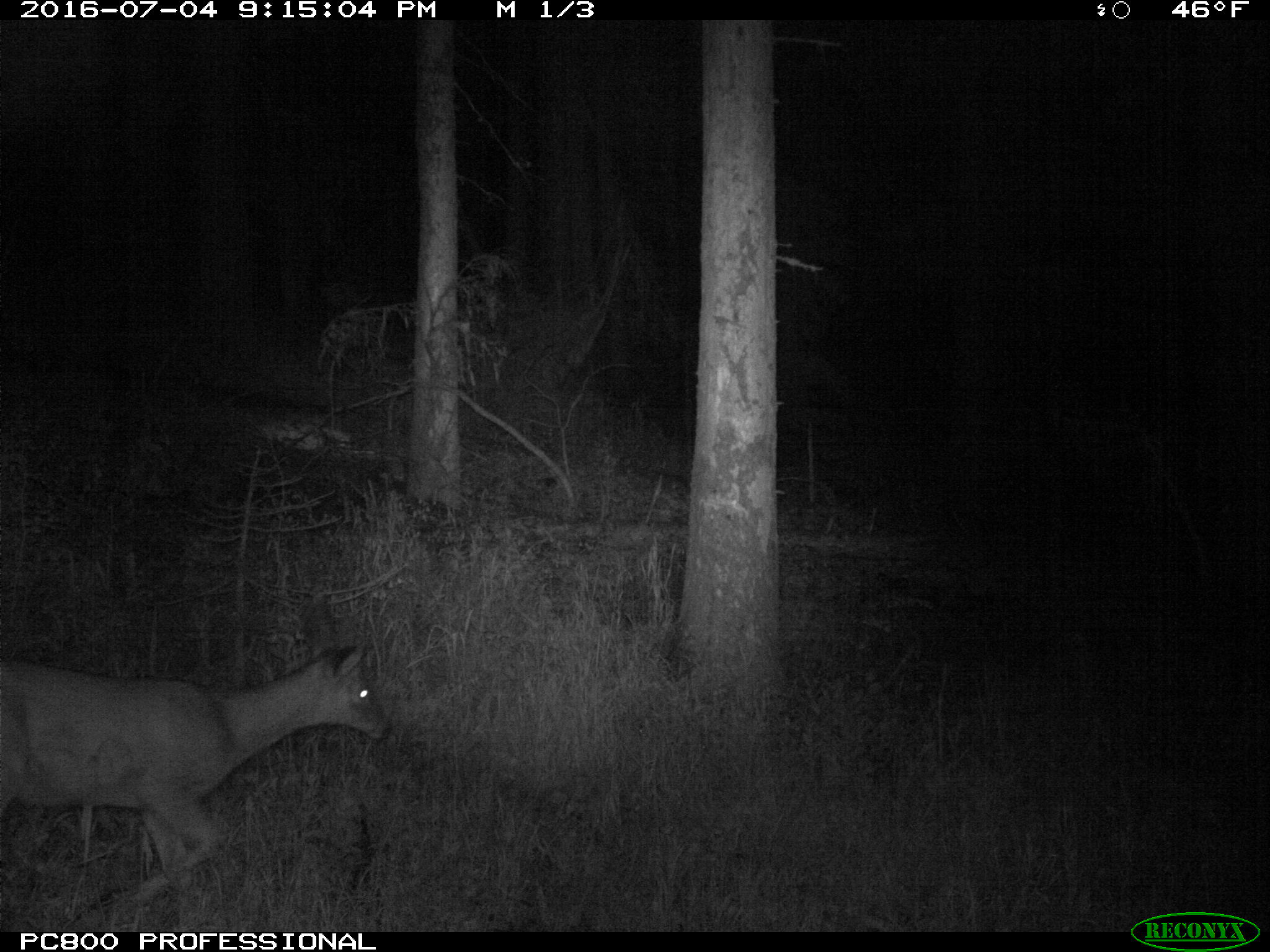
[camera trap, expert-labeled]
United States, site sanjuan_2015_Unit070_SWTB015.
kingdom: Animalia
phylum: Chordata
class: Mammalia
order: Artiodactyla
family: Cervidae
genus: Odocoileus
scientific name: Odocoileus hemionus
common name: mule deer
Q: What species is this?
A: Odocoileus hemionus (mule deer).